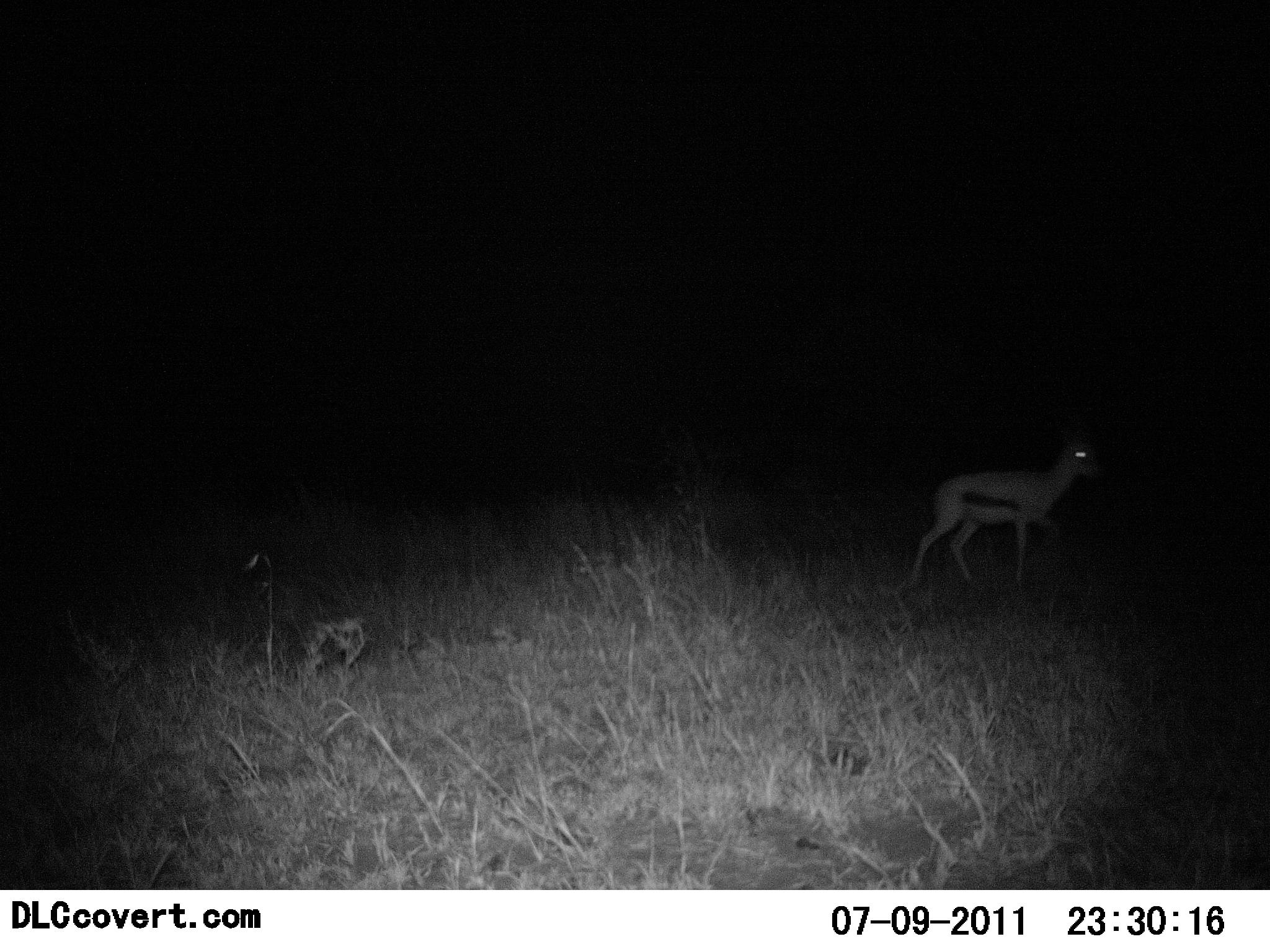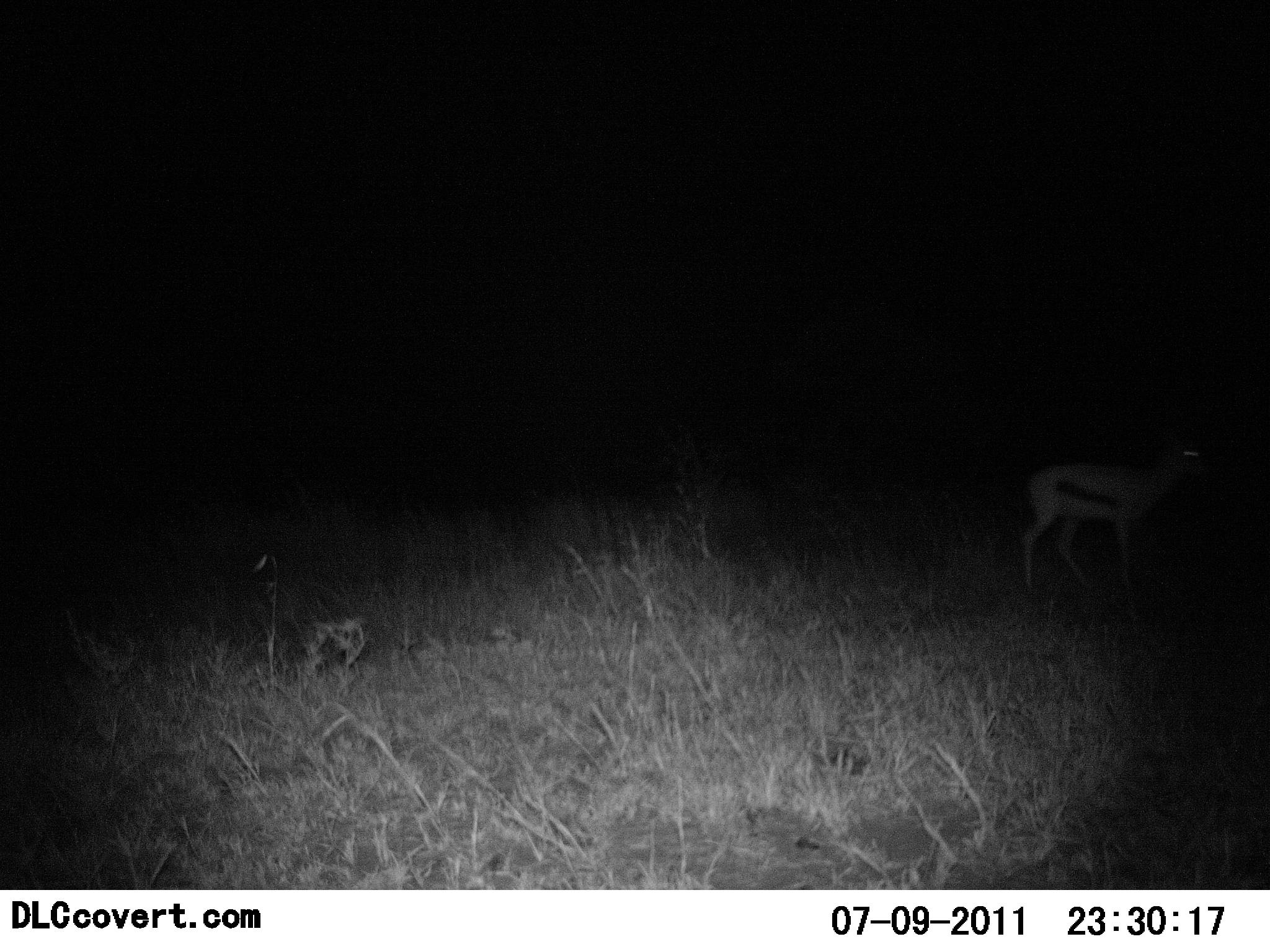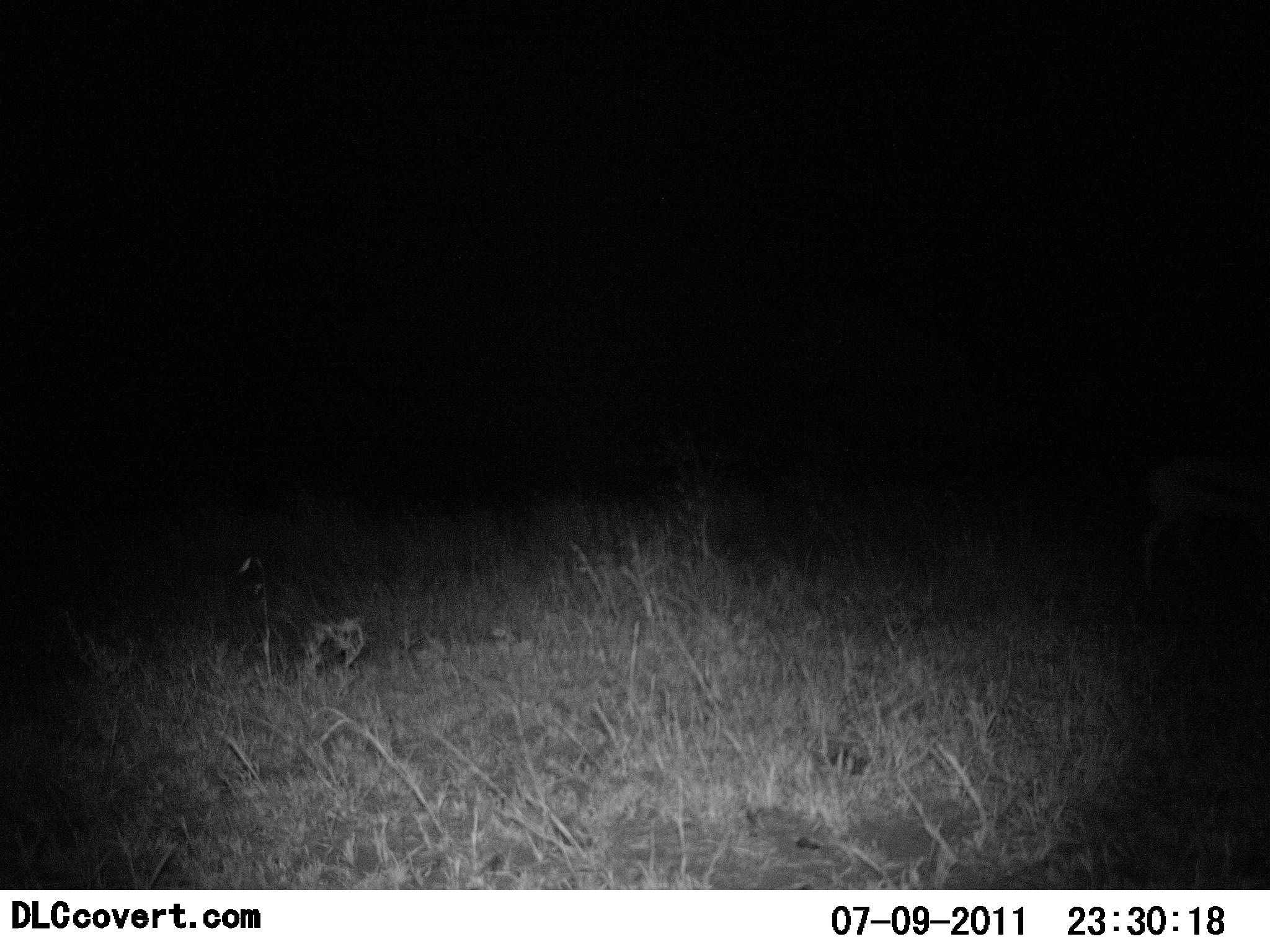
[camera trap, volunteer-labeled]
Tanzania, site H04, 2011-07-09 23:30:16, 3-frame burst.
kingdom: Animalia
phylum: Chordata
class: Mammalia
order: Artiodactyla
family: Bovidae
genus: Eudorcas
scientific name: Eudorcas thomsonii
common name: thomson's gazelle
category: gazellethomsons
Gazellethomsons (thomson's gazelle) (Eudorcas thomsonii), count 1. Behavior (volunteer vote fractions): standing 8%, resting 0%, moving 92%, interacting 0%. Young present (vote fraction): 0%. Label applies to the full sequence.